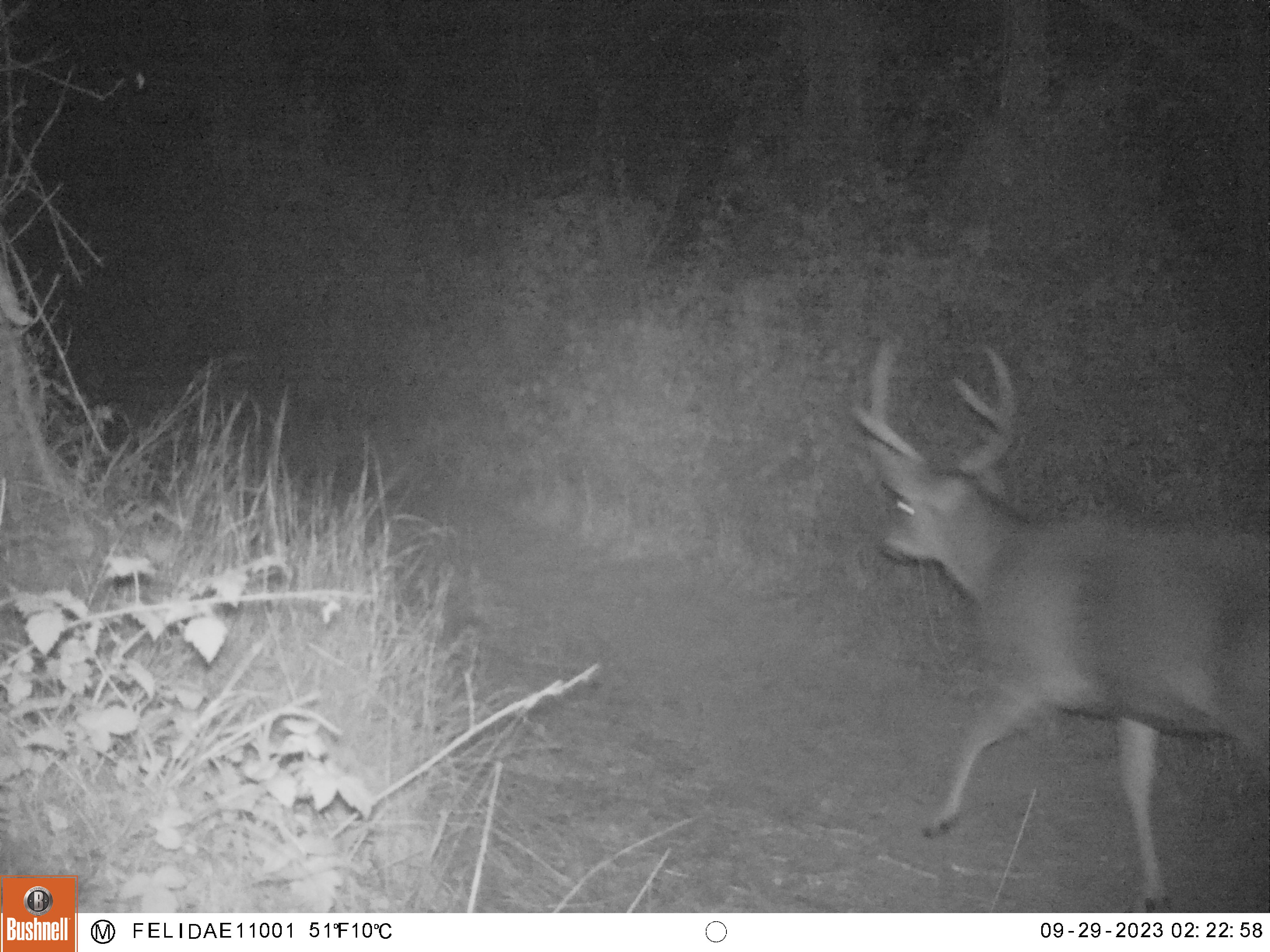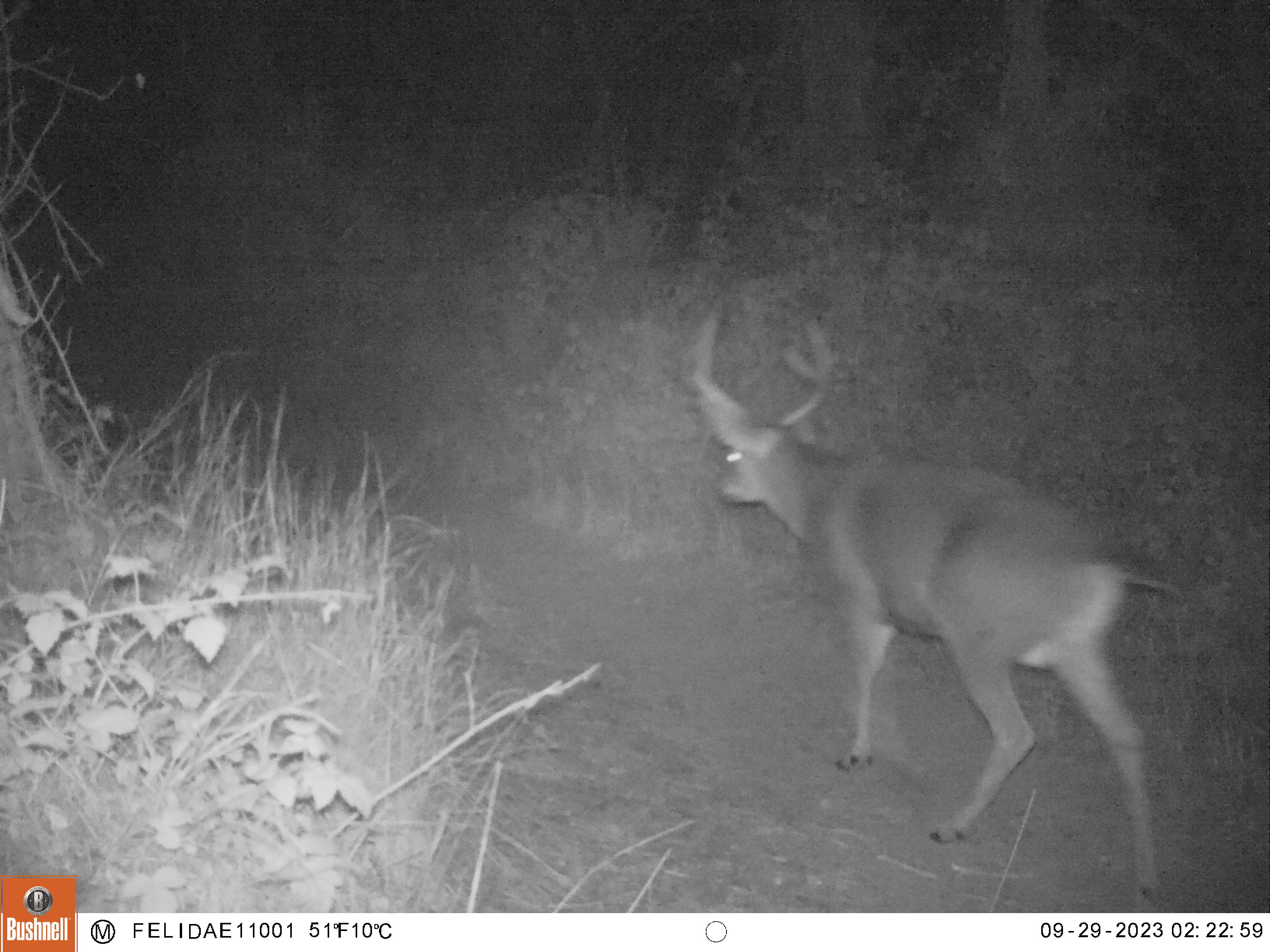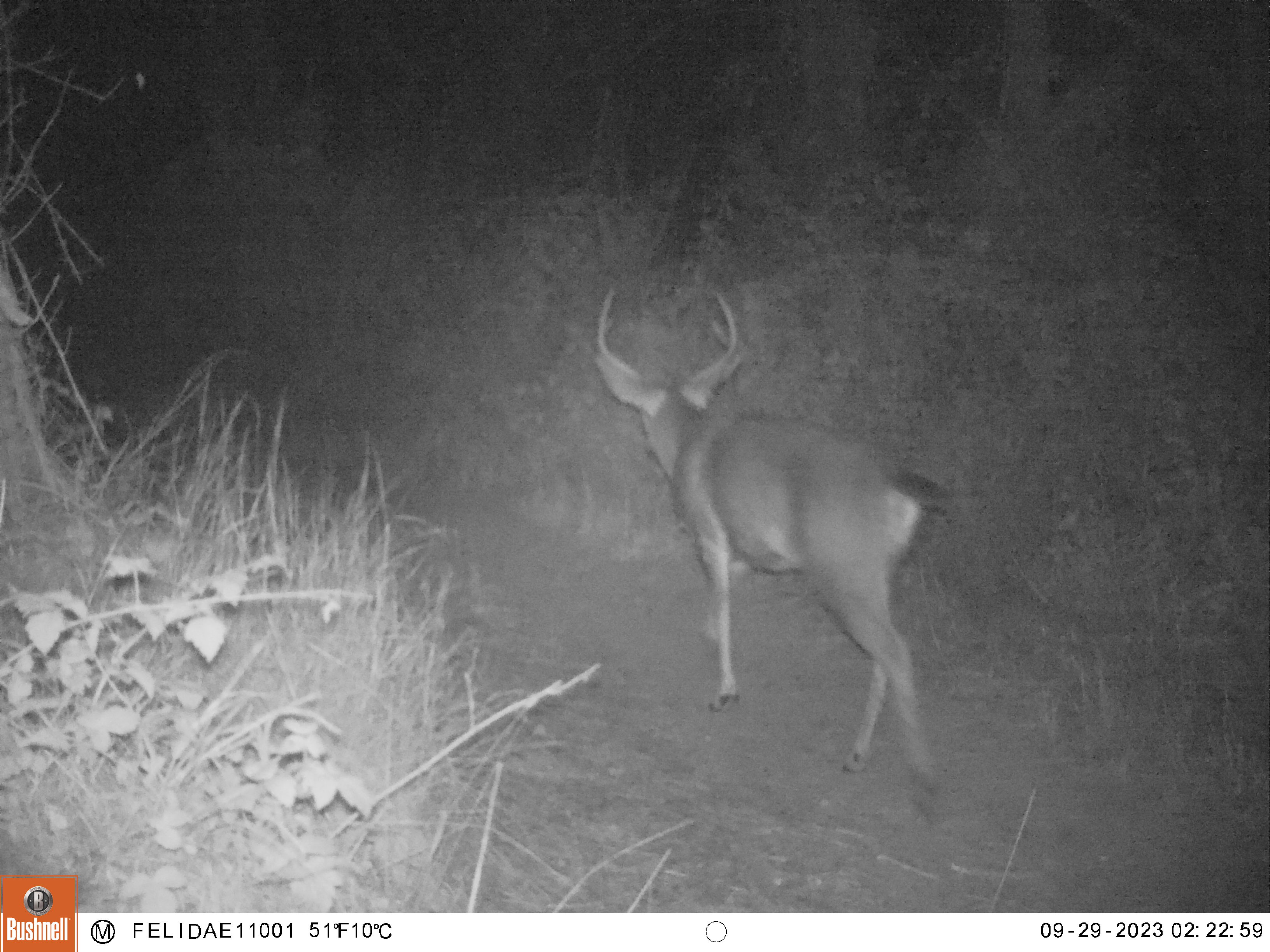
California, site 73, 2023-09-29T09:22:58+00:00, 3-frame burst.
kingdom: Animalia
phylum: Chordata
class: Mammalia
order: Artiodactyla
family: Cervidae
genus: Odocoileus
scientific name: Odocoileus hemionus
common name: mule deer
Mule deer (Odocoileus hemionus).